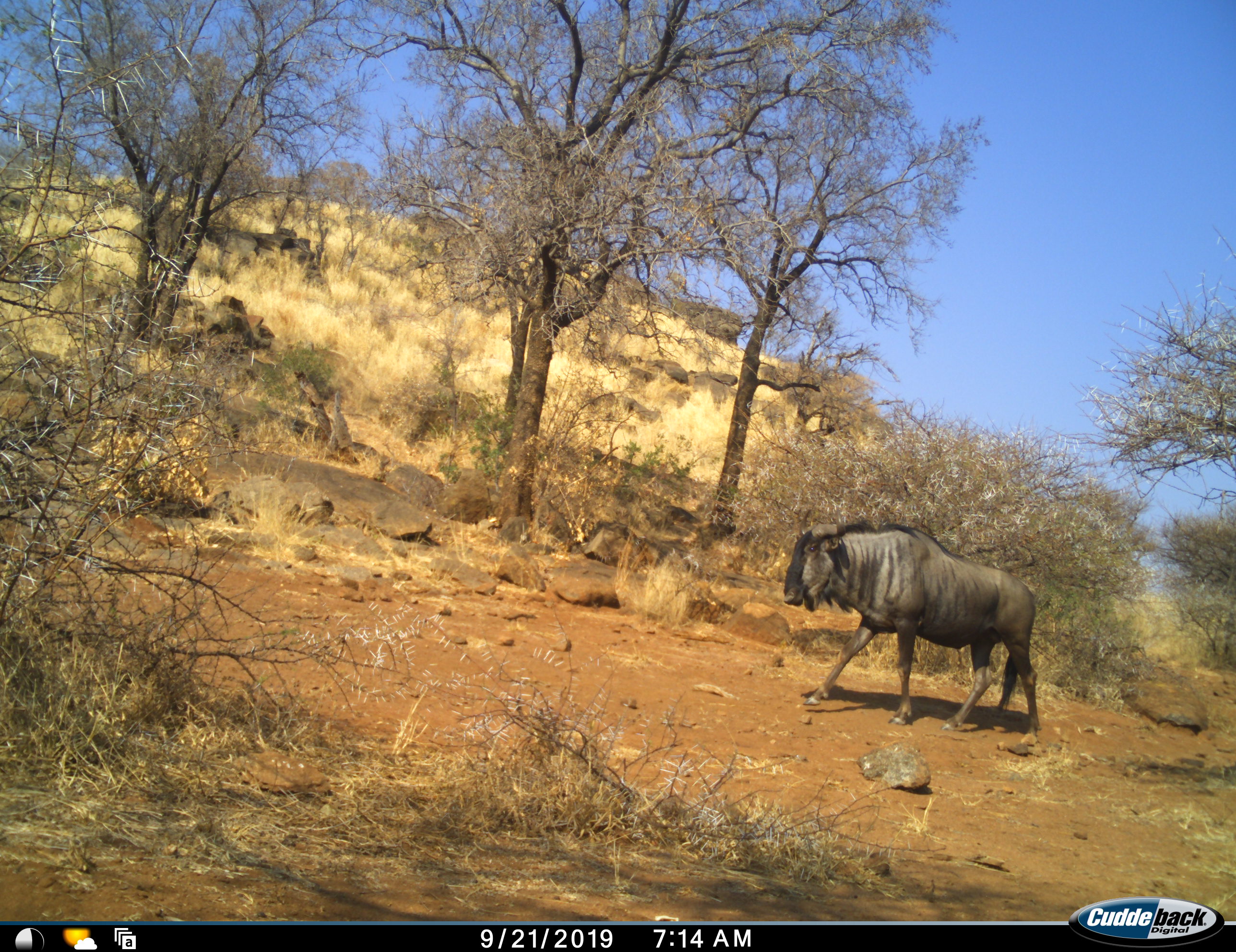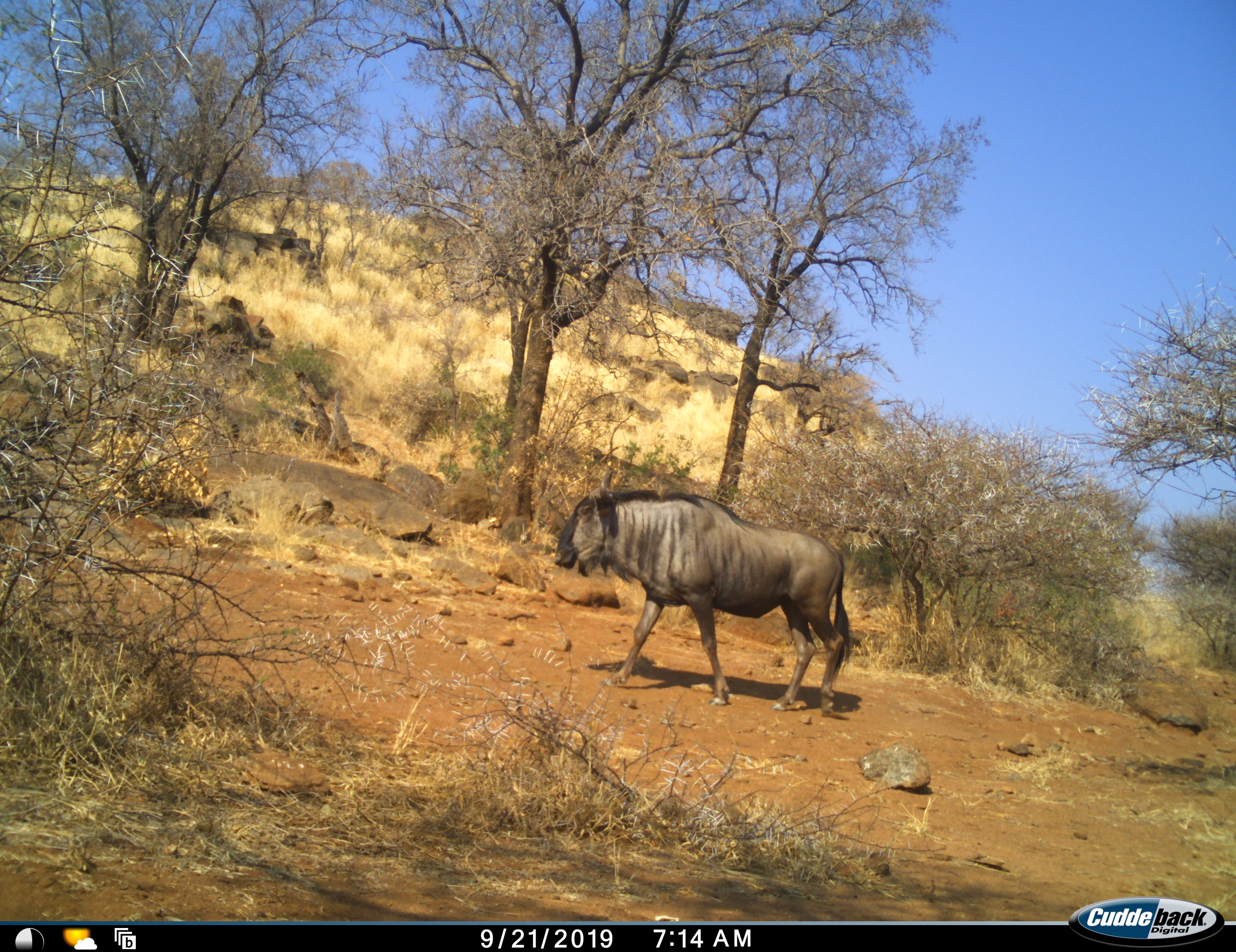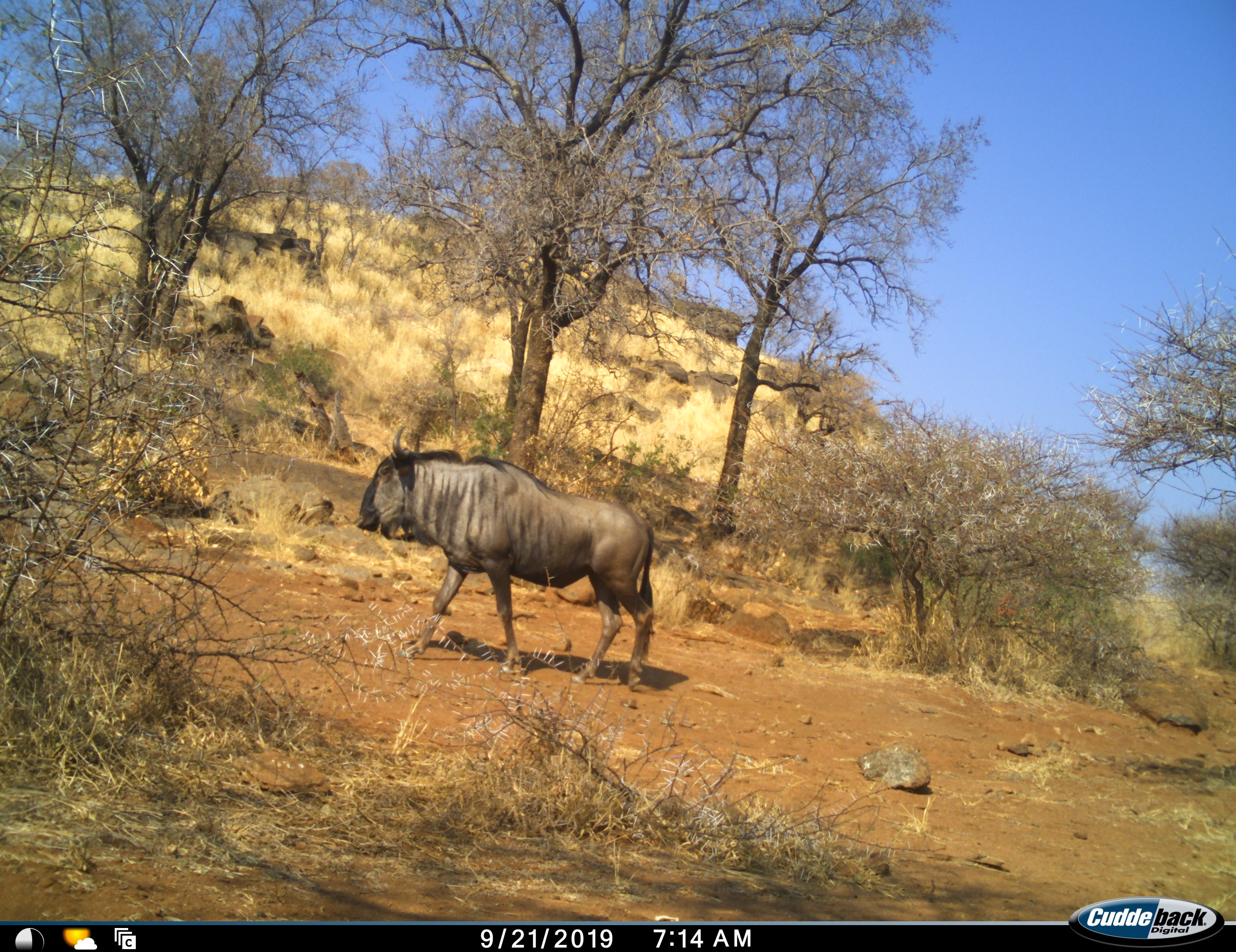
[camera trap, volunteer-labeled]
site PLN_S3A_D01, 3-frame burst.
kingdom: Animalia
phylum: Chordata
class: Mammalia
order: Artiodactyla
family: Bovidae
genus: Connochaetes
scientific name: Connochaetes taurinus taurinus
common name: blue wildebeest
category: wildebeestblue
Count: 1.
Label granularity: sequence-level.